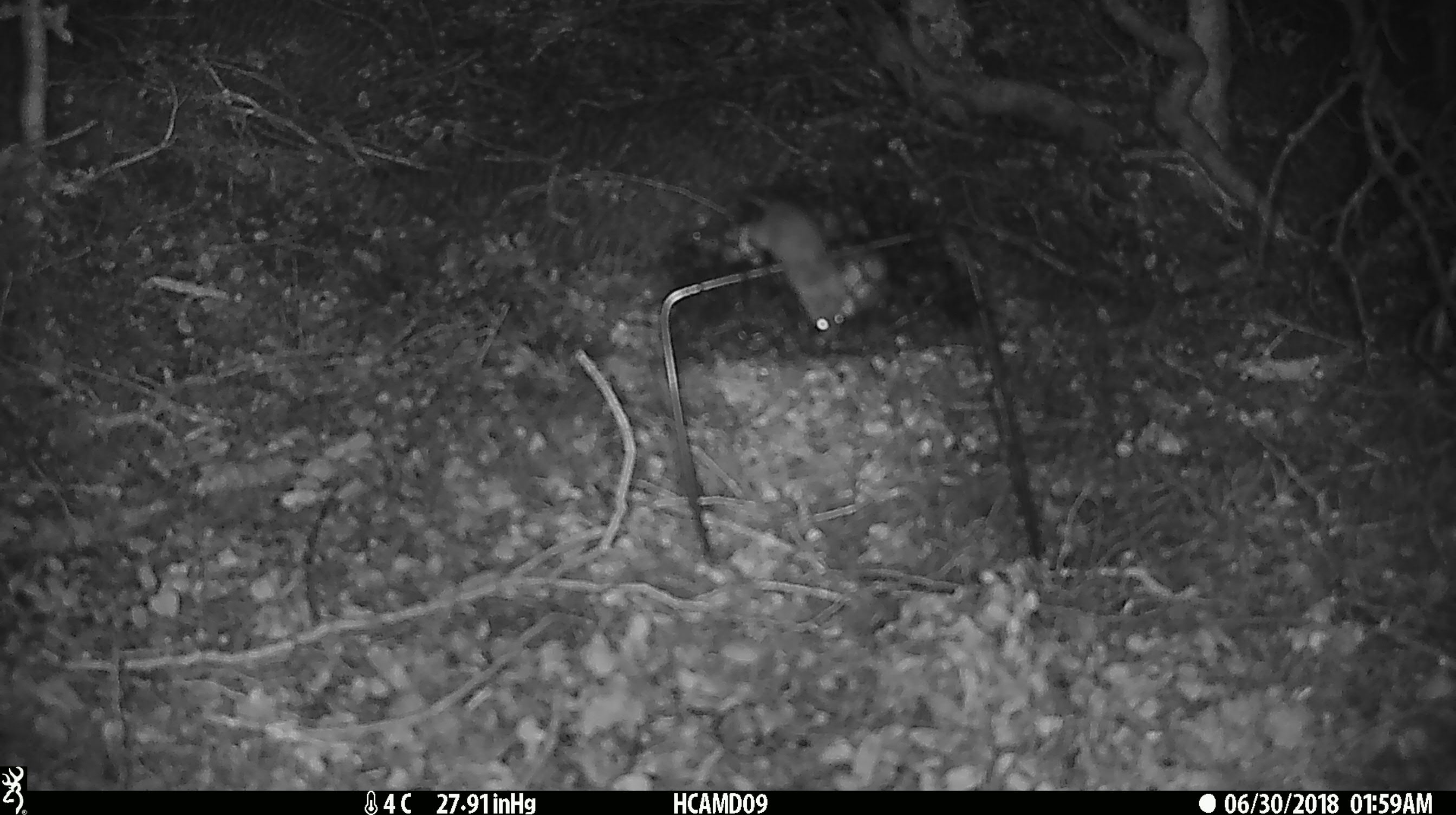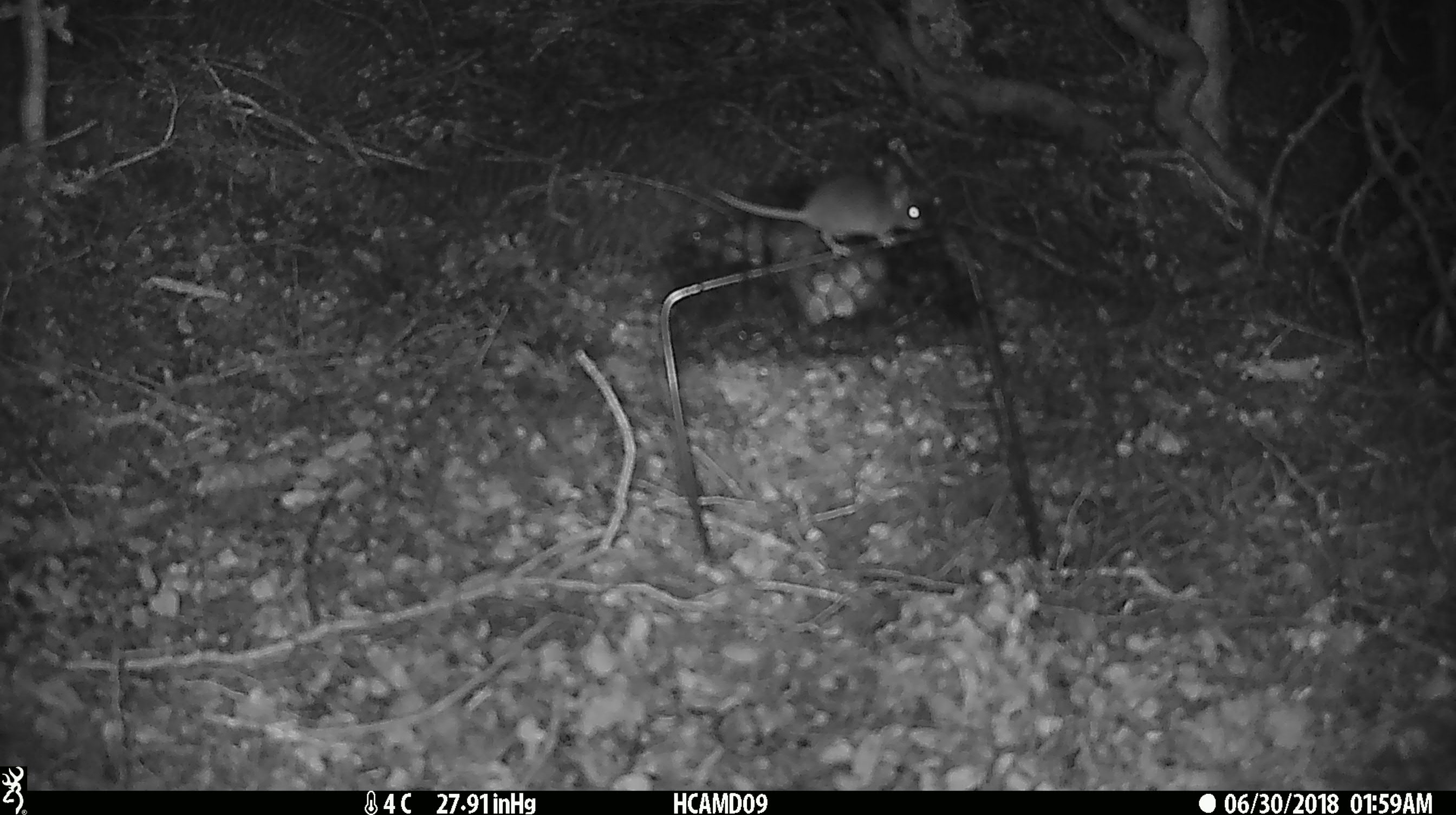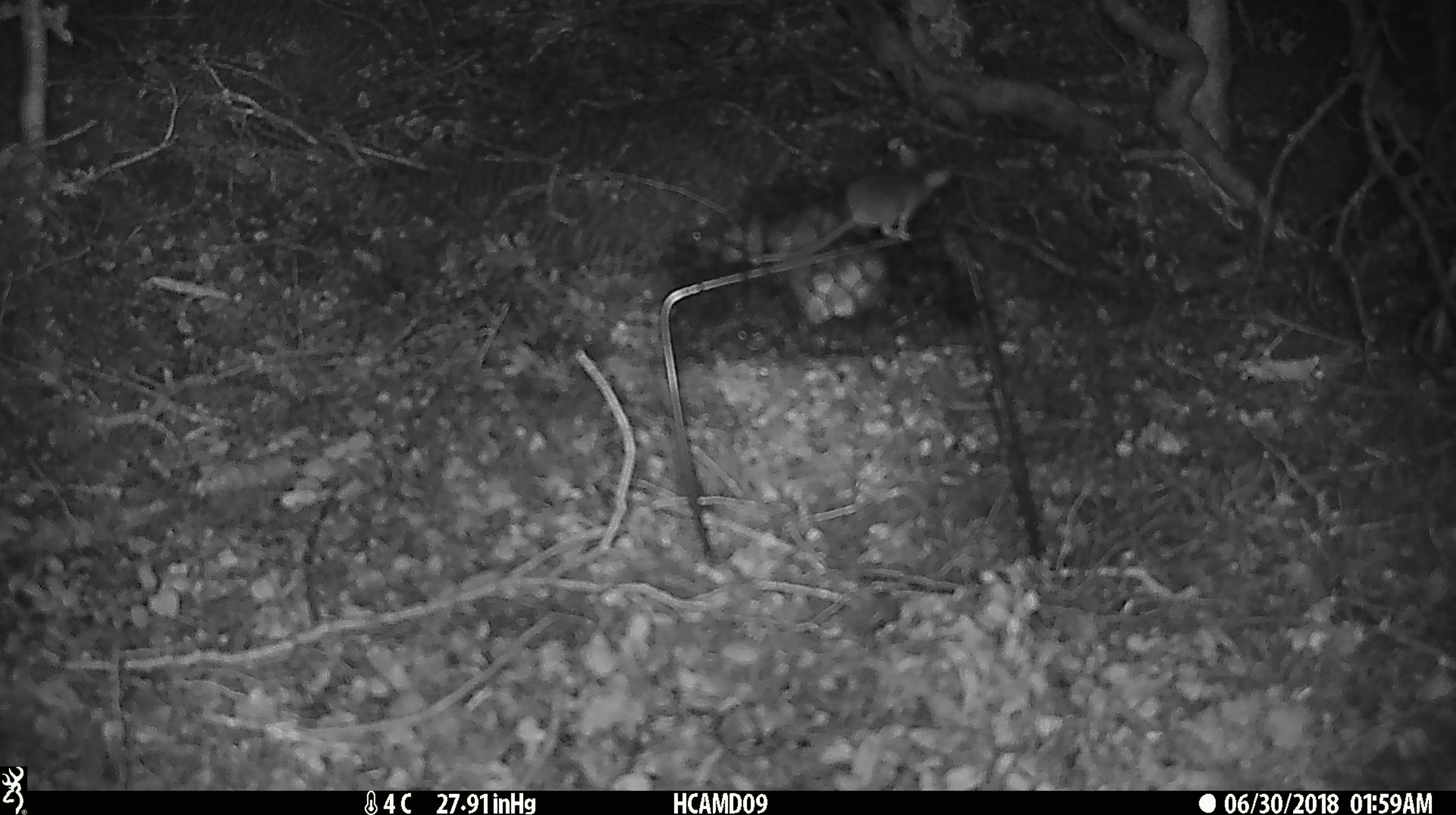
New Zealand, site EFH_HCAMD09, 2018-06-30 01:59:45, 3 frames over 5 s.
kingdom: Animalia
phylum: Chordata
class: Mammalia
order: Rodentia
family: Muridae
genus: Mus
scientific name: Mus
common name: mouse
Mouse (Mus).